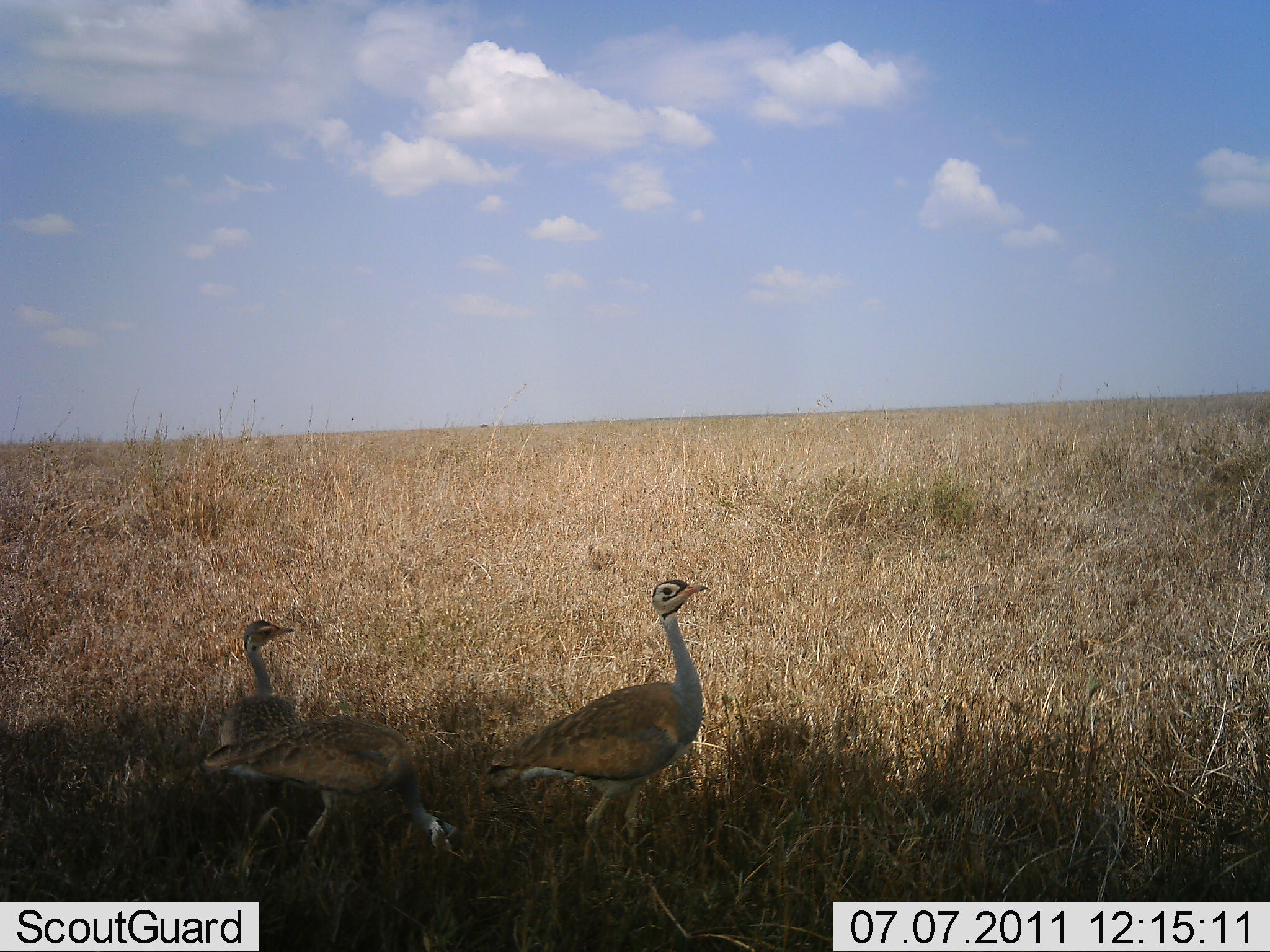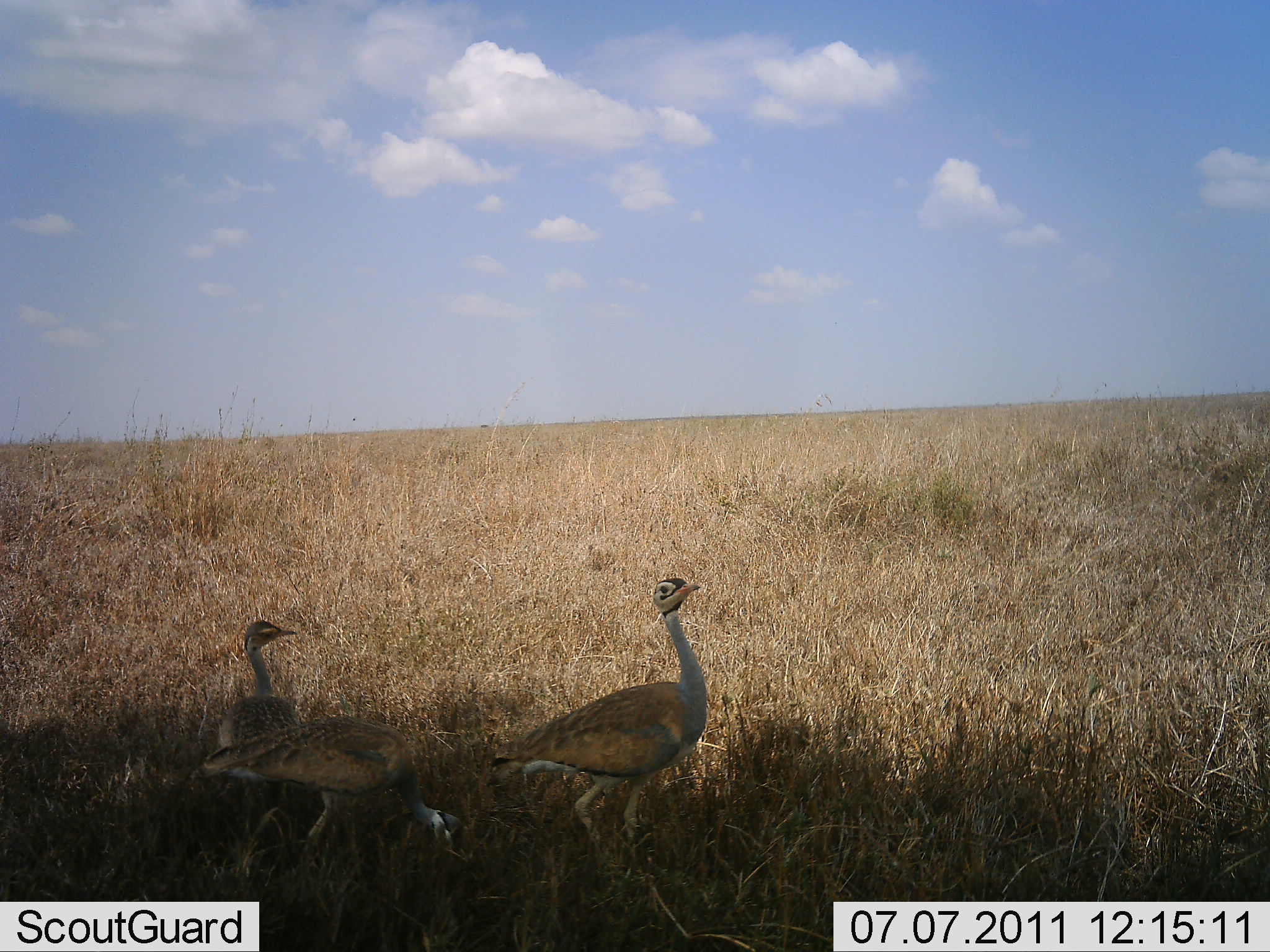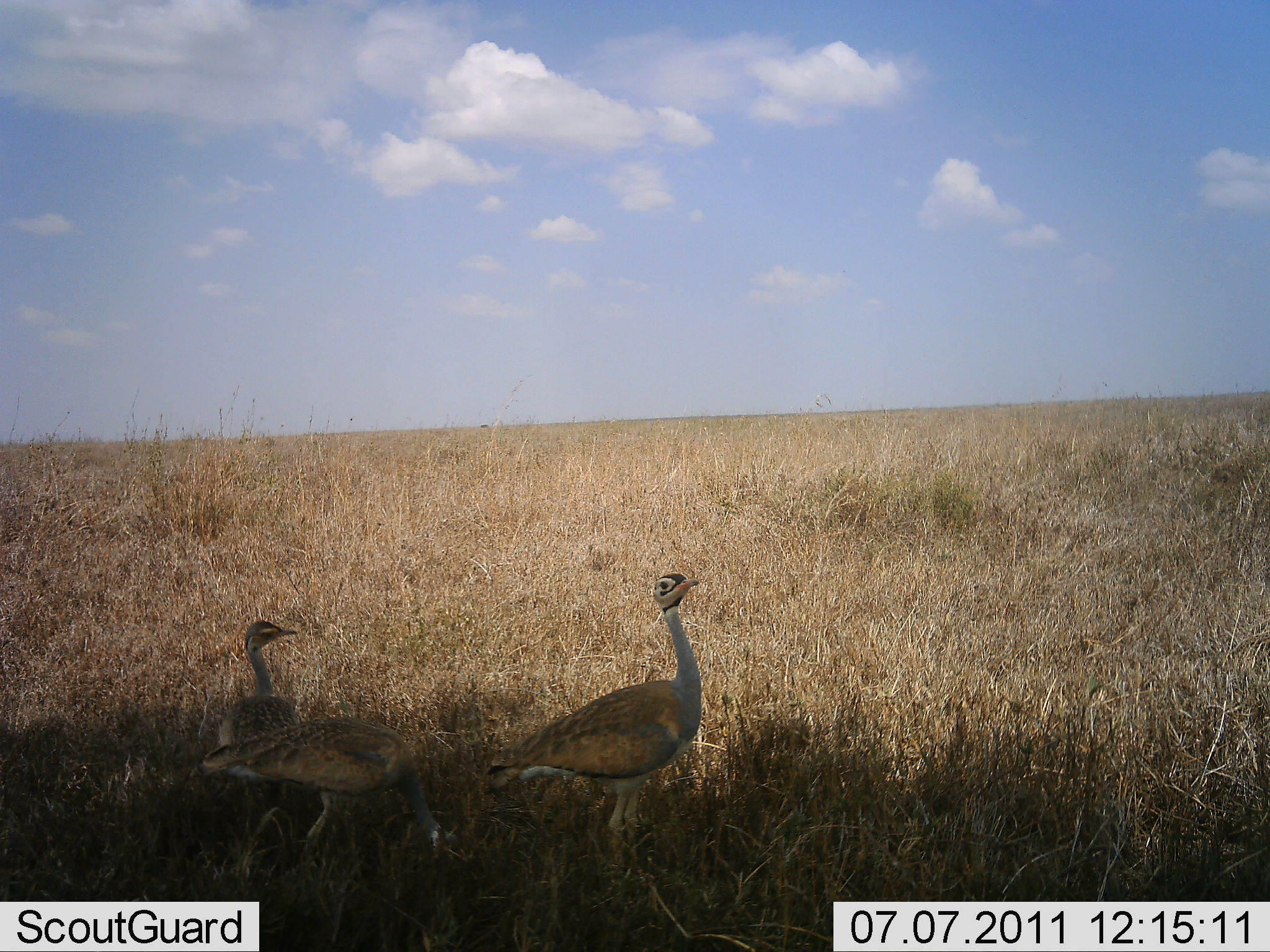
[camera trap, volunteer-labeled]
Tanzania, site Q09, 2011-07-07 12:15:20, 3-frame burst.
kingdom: Animalia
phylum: Chordata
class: Aves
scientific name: Aves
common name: bird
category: otherbird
Otherbird (bird) (Aves), count 3. Behavior (volunteer vote fractions): standing 82%, resting 0%, moving 27%, interacting 0%. Young present (vote fraction): 9%. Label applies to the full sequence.